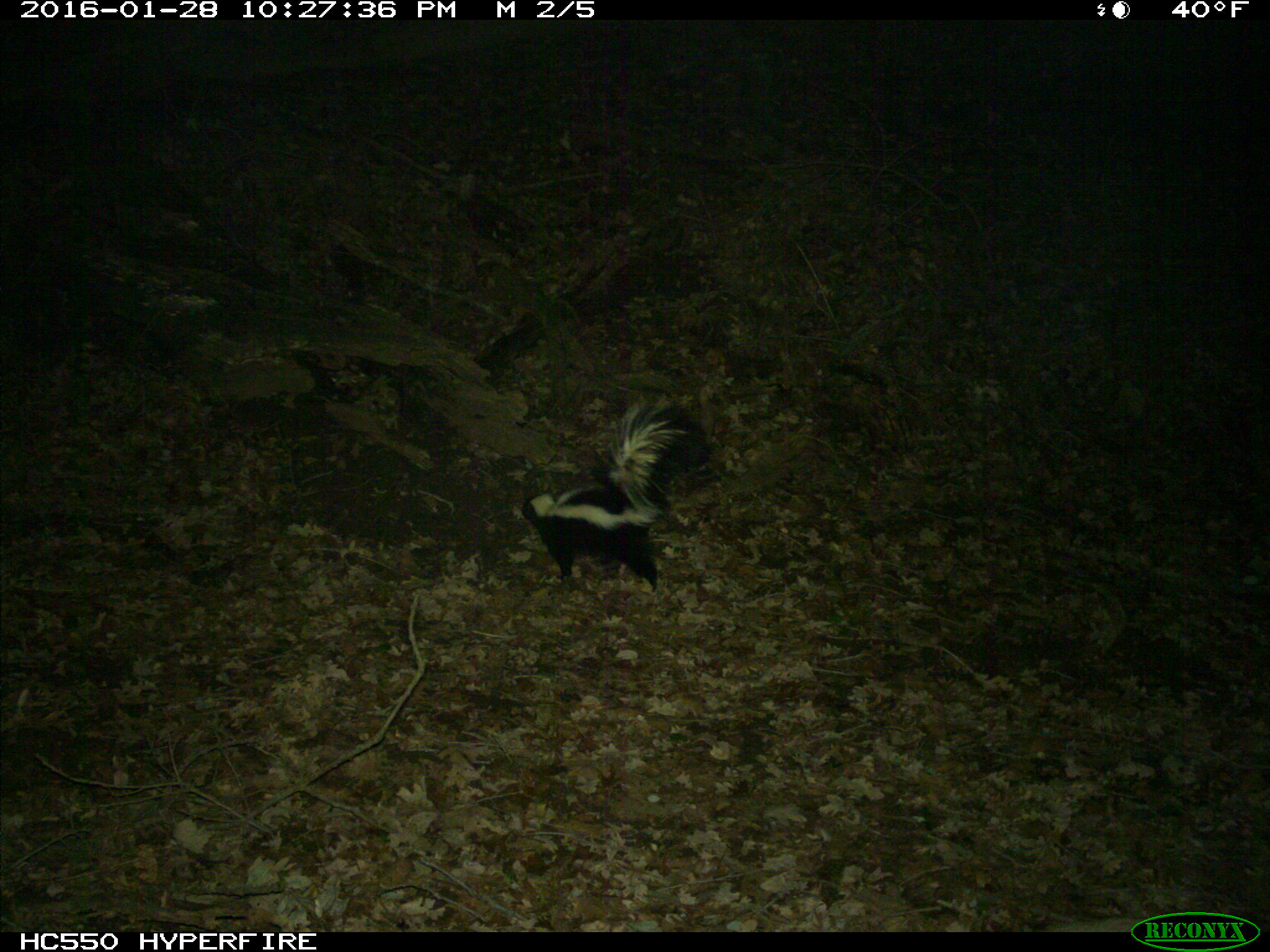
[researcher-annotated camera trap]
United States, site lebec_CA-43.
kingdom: Animalia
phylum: Chordata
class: Mammalia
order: Carnivora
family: Mephitidae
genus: Mephitis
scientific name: Mephitis mephitis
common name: striped skunk